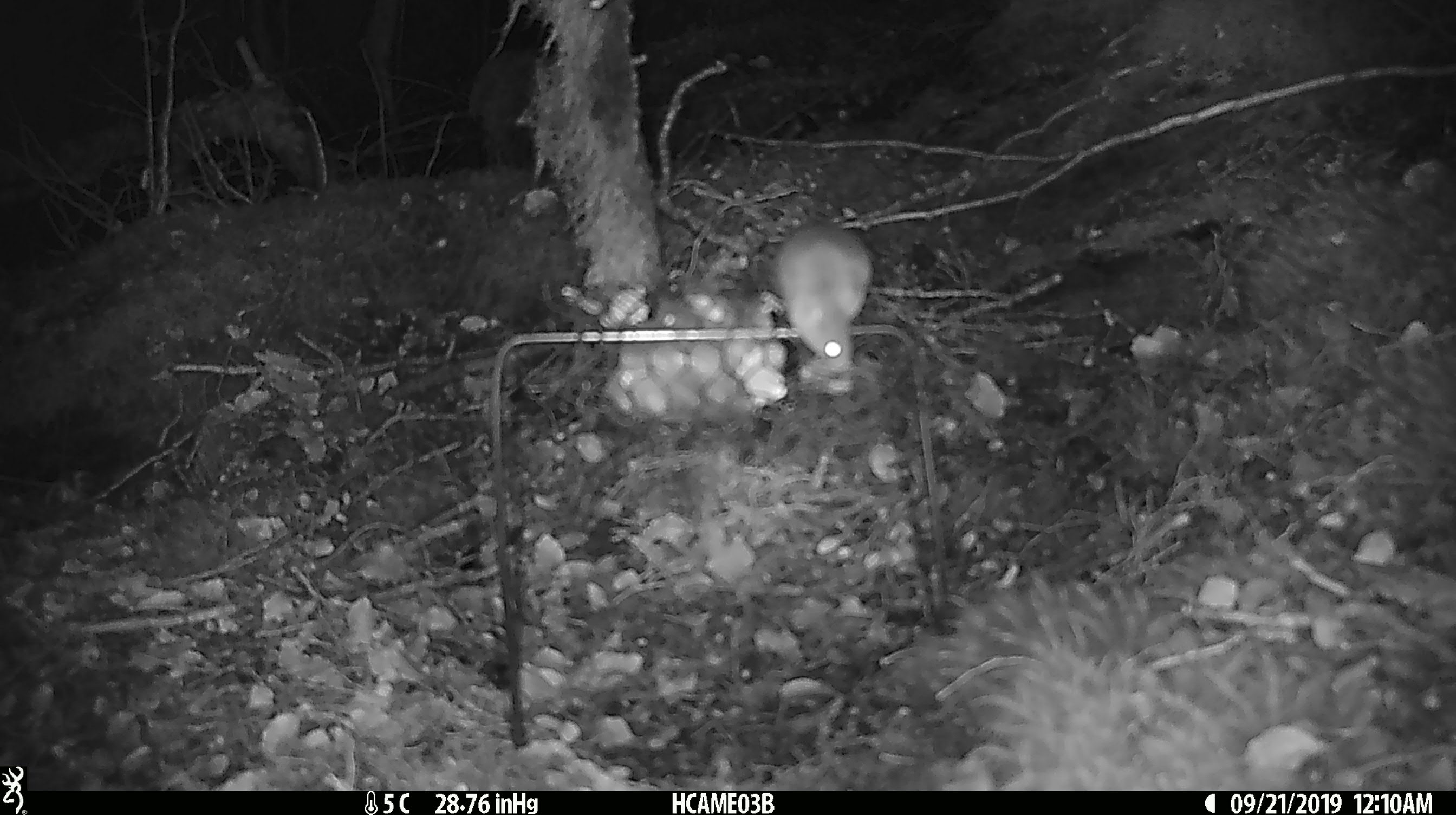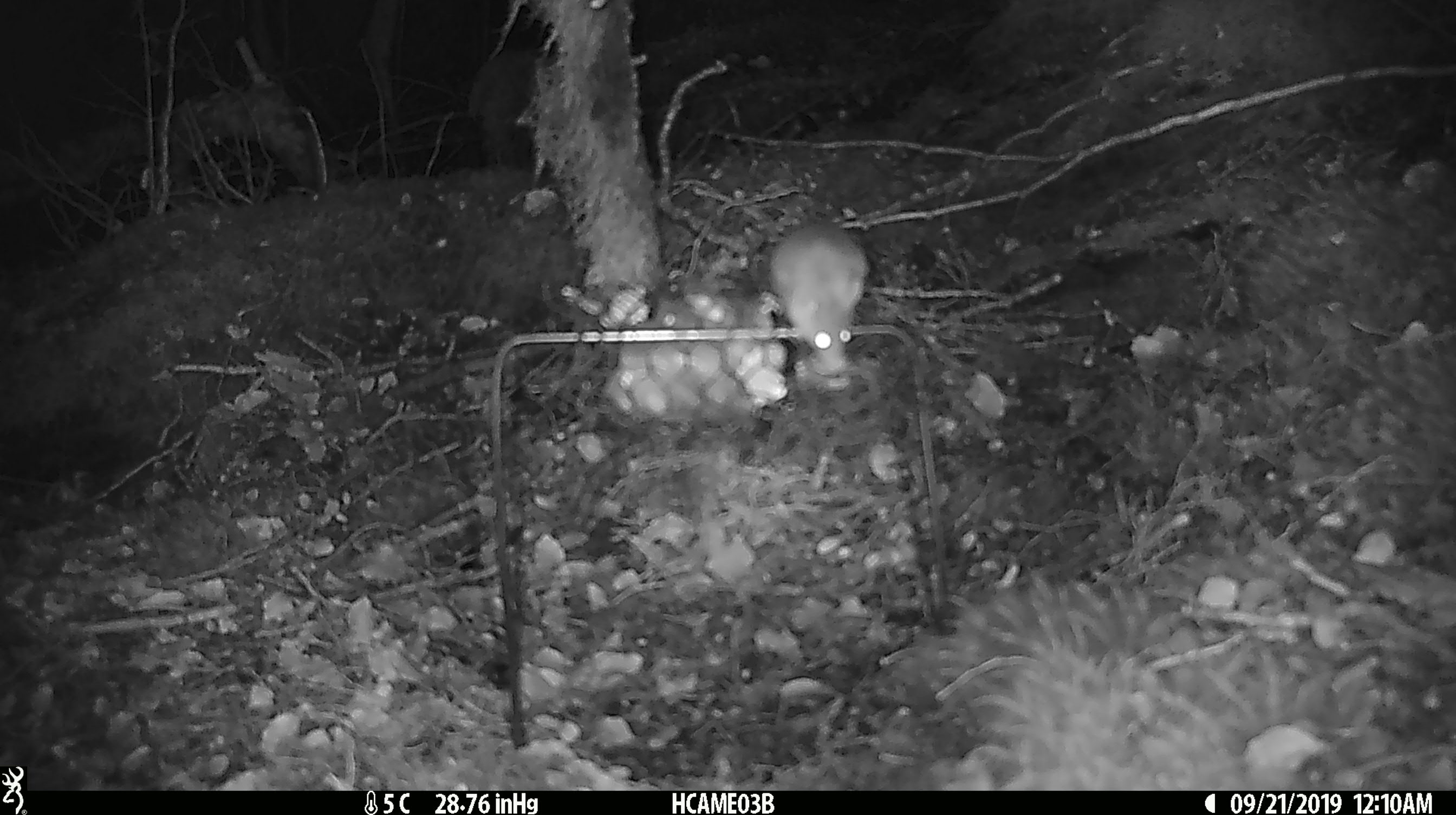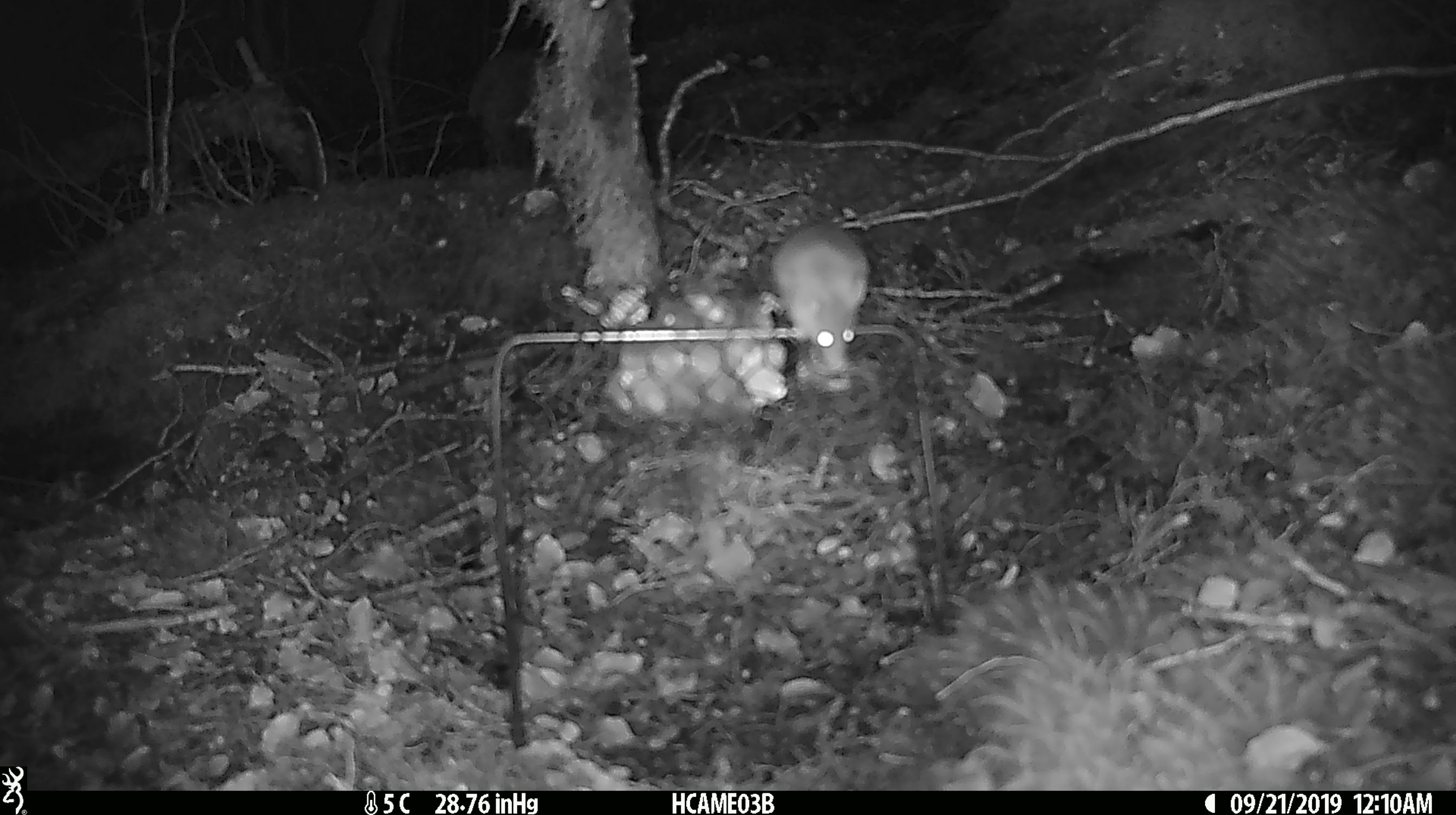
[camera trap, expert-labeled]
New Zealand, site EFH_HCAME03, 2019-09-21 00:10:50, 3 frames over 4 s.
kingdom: Animalia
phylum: Chordata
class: Mammalia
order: Rodentia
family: Muridae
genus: Mus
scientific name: Mus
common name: mouse